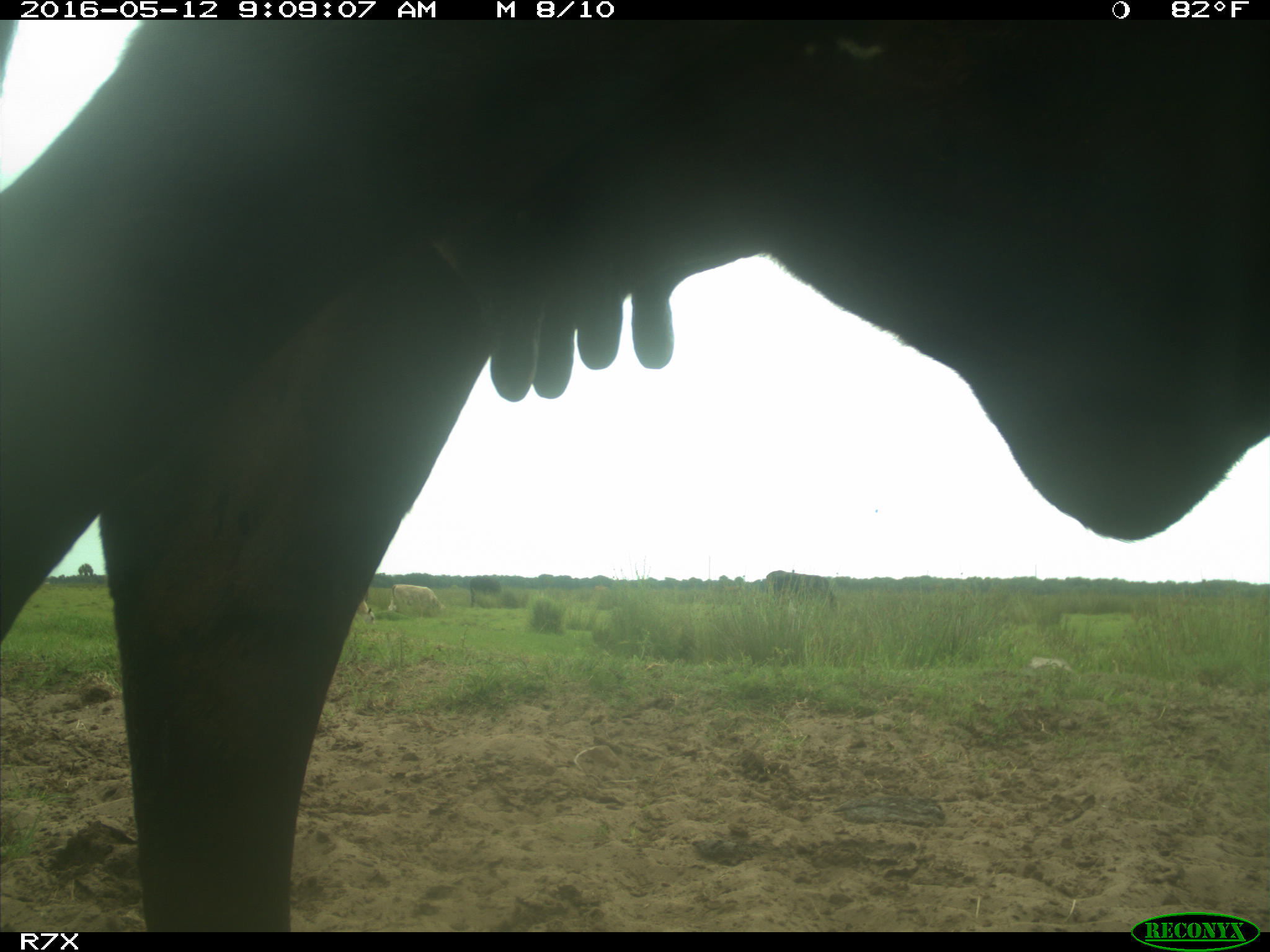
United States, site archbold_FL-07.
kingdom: Animalia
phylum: Chordata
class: Mammalia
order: Artiodactyla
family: Bovidae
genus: Bos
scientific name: Bos taurus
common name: domestic cow